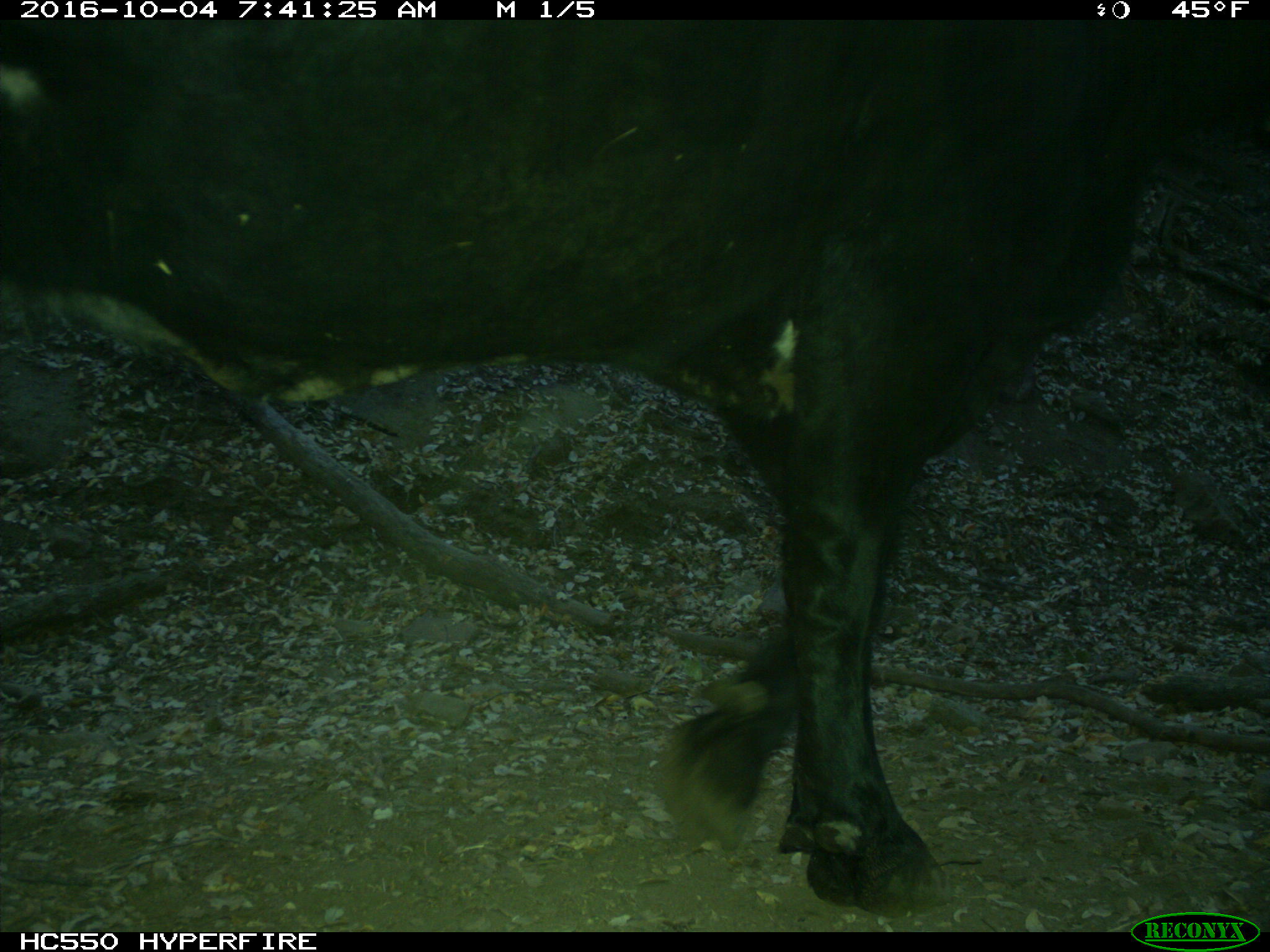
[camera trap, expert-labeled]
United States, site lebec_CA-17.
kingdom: Animalia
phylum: Chordata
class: Mammalia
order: Artiodactyla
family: Bovidae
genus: Bos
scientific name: Bos taurus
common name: domestic cow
Bos taurus (domestic cow).